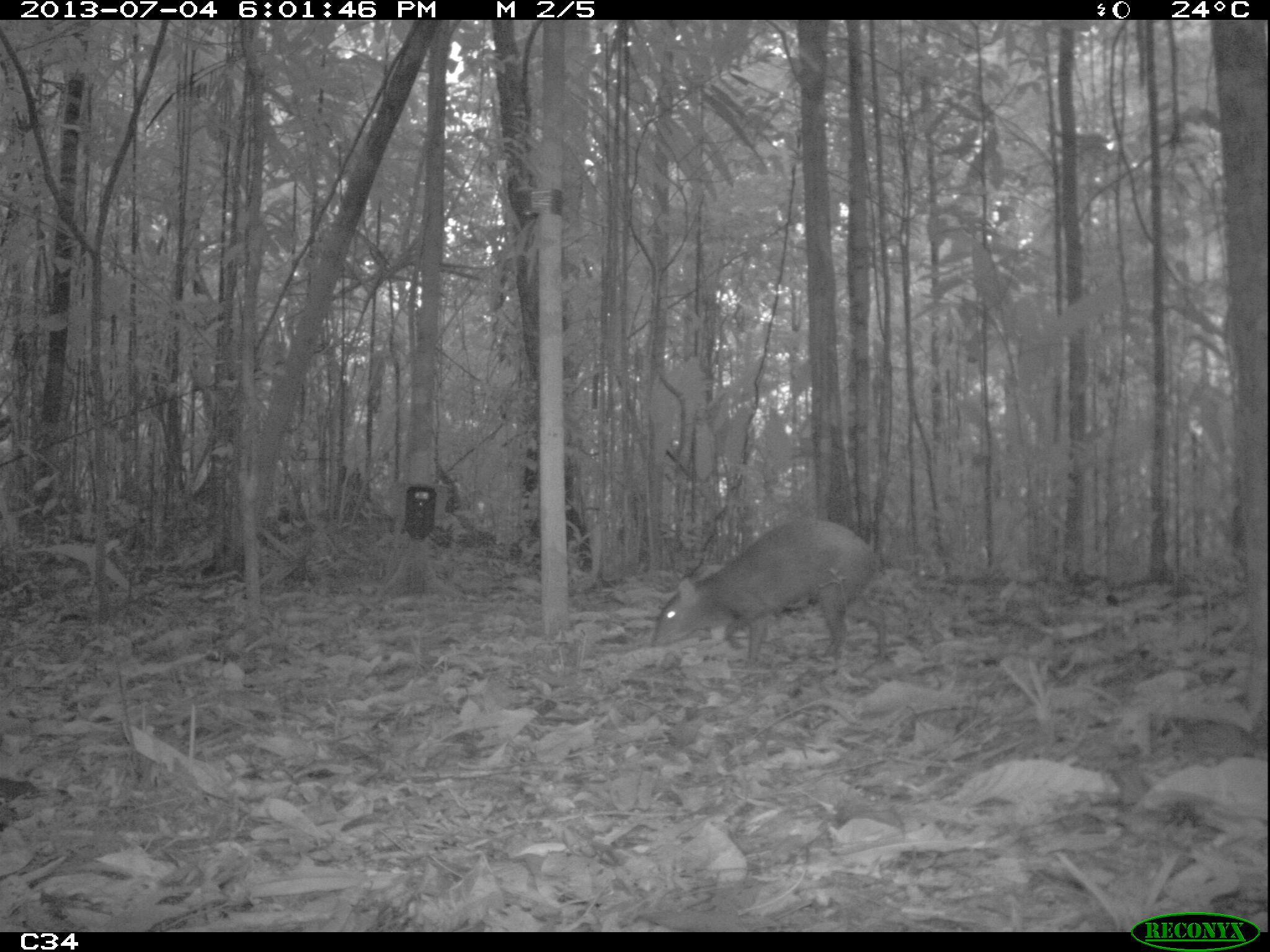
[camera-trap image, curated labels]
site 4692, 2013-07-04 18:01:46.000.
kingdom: Animalia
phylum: Chordata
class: Mammalia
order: Rodentia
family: Dasyproctidae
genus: Dasyprocta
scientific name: Dasyprocta leporina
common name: red-rumped agouti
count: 1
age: adult